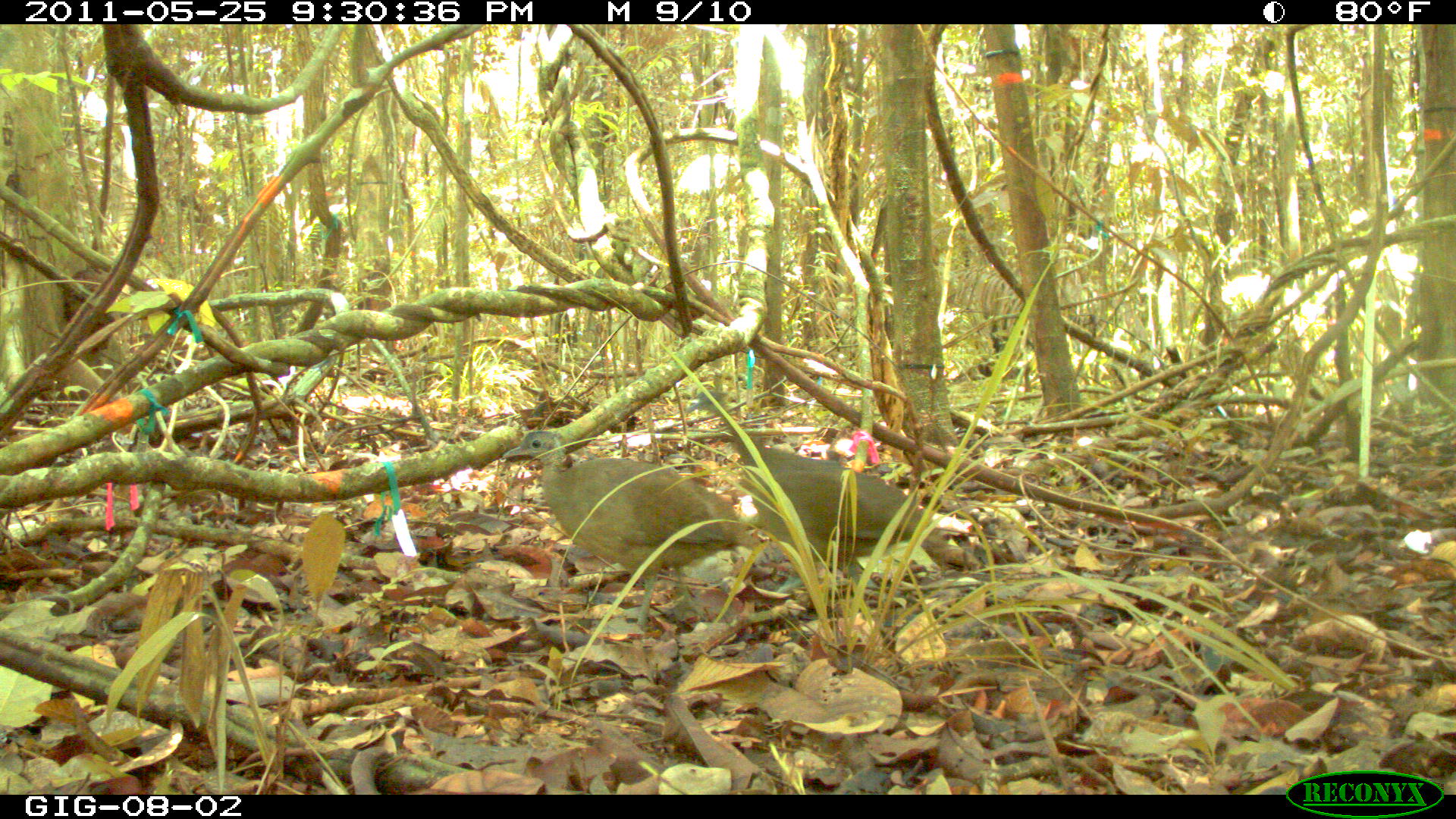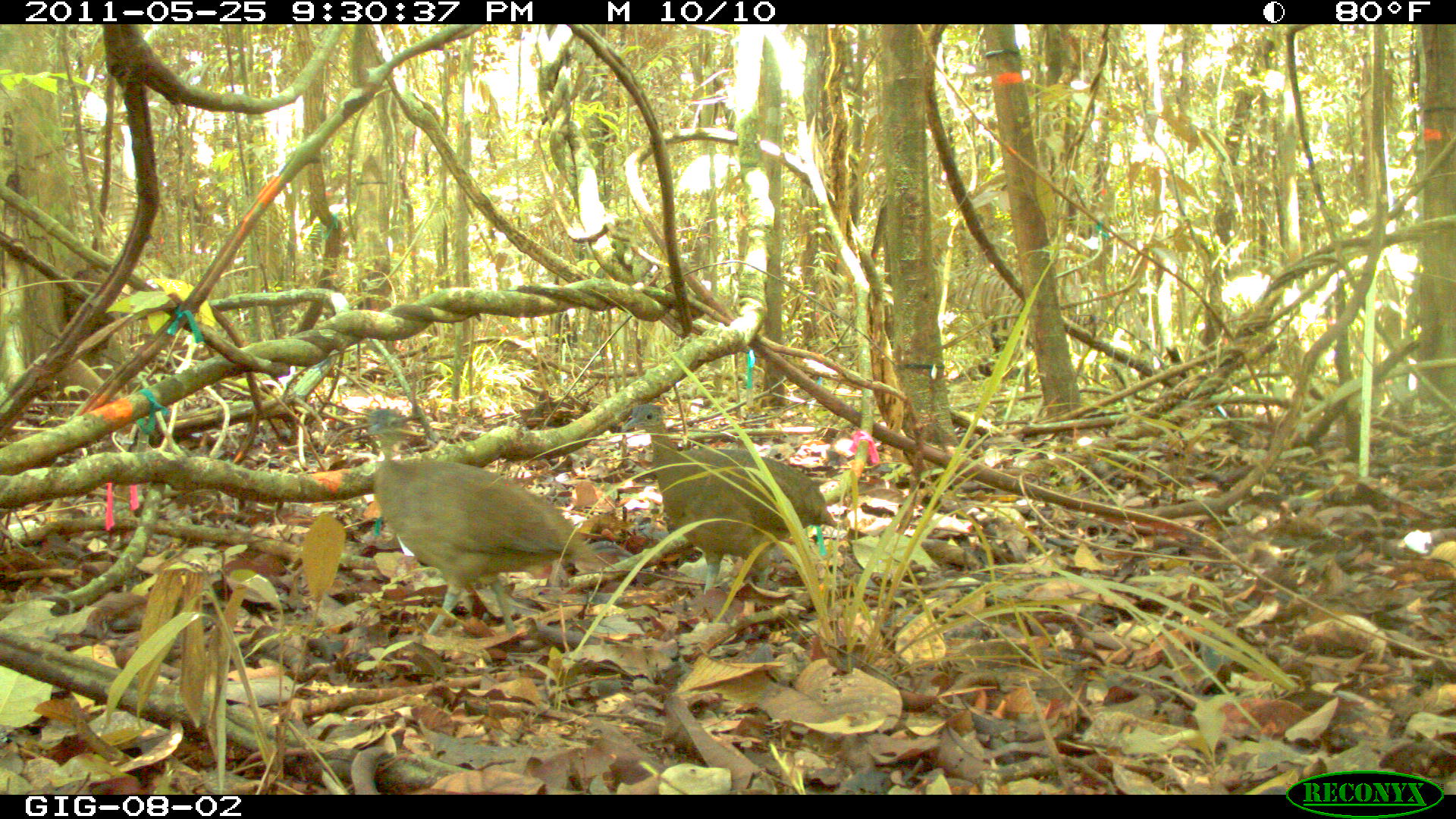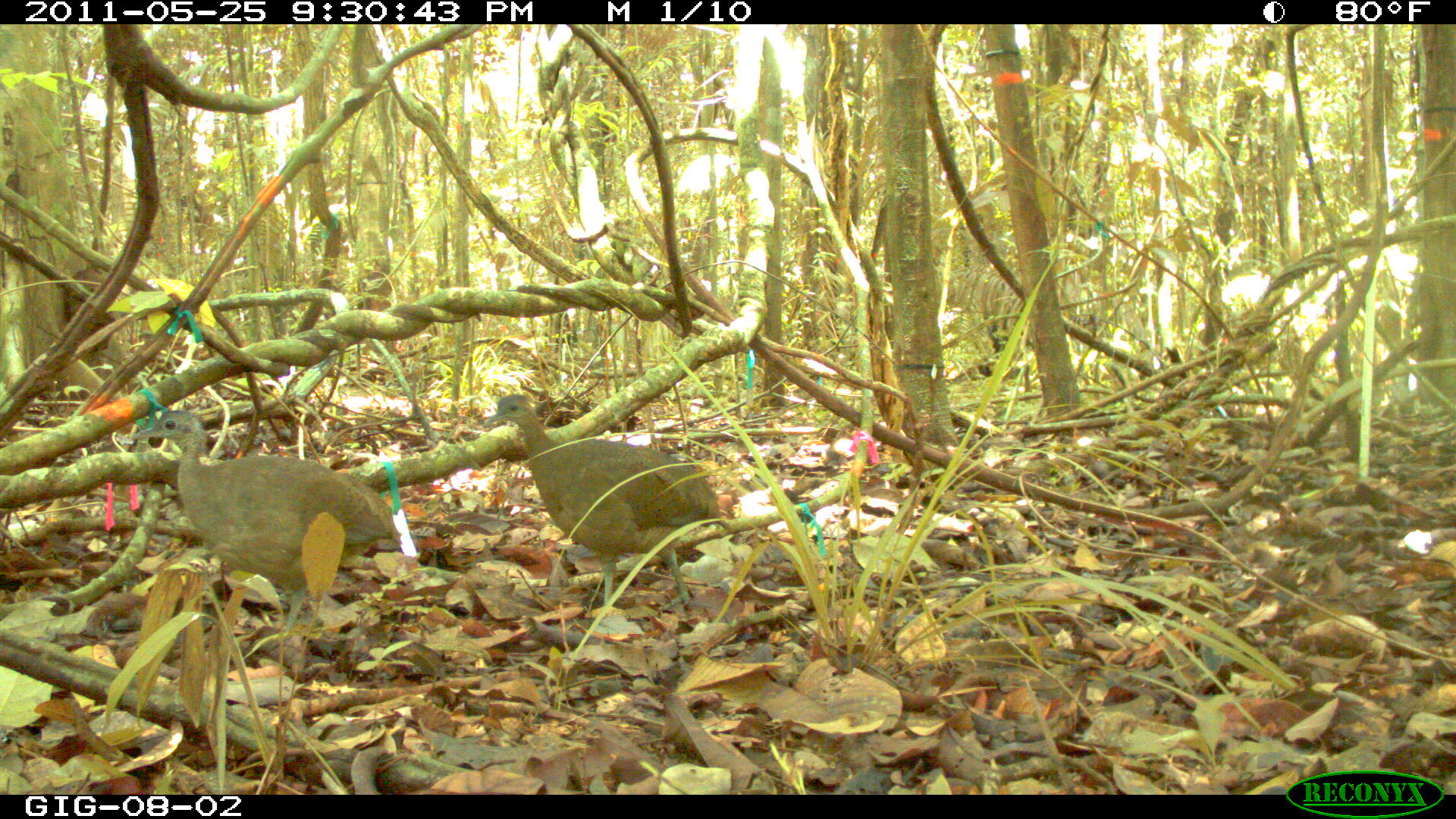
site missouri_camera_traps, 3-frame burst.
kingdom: Animalia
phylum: Chordata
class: Aves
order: Tinamiformes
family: Tinamidae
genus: Tinamus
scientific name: Tinamus major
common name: great tinamou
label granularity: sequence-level